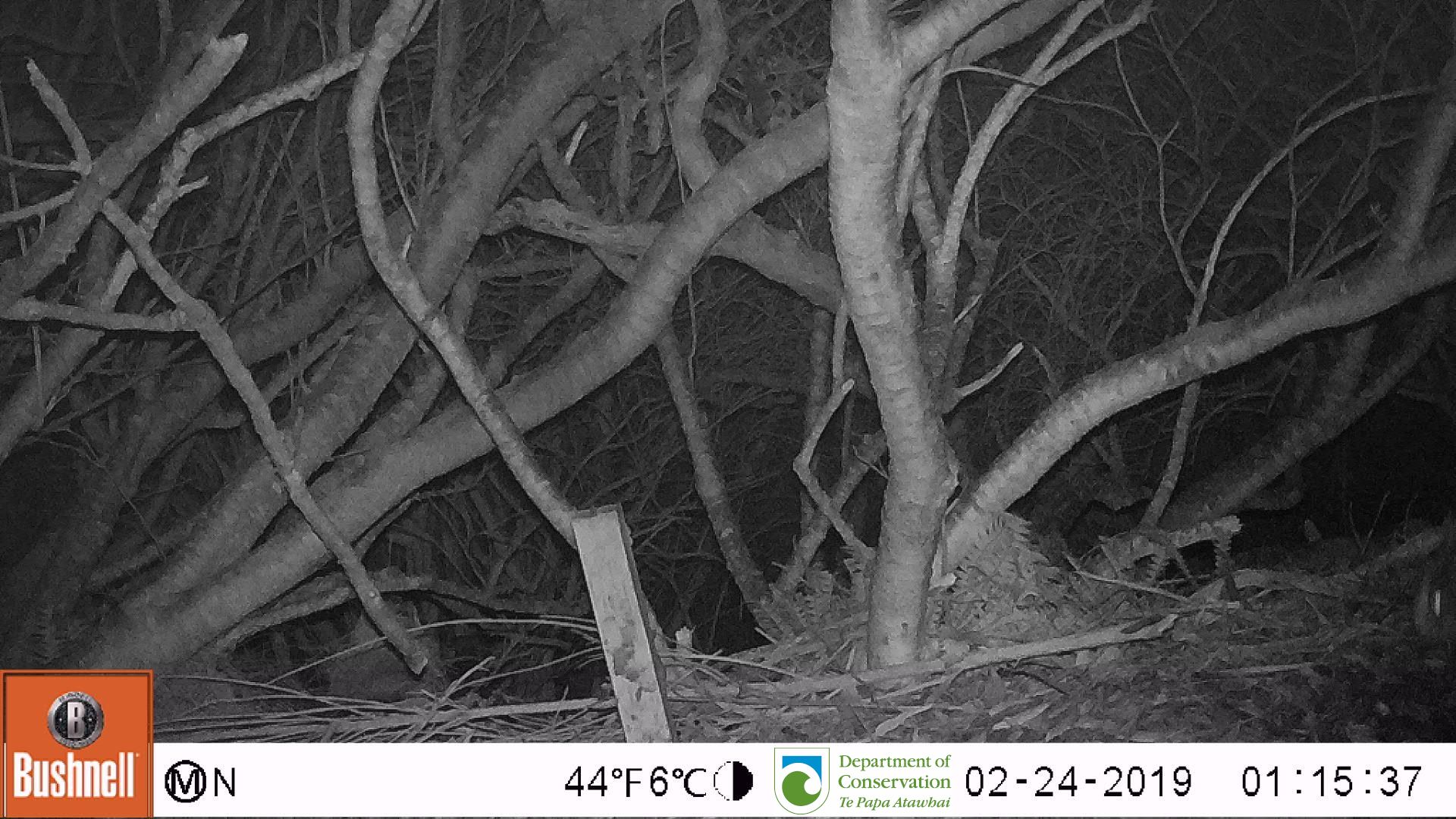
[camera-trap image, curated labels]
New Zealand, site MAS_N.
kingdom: Animalia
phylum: Chordata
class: Mammalia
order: Carnivora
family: Felidae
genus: Felis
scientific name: Felis catus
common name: domestic cat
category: cat